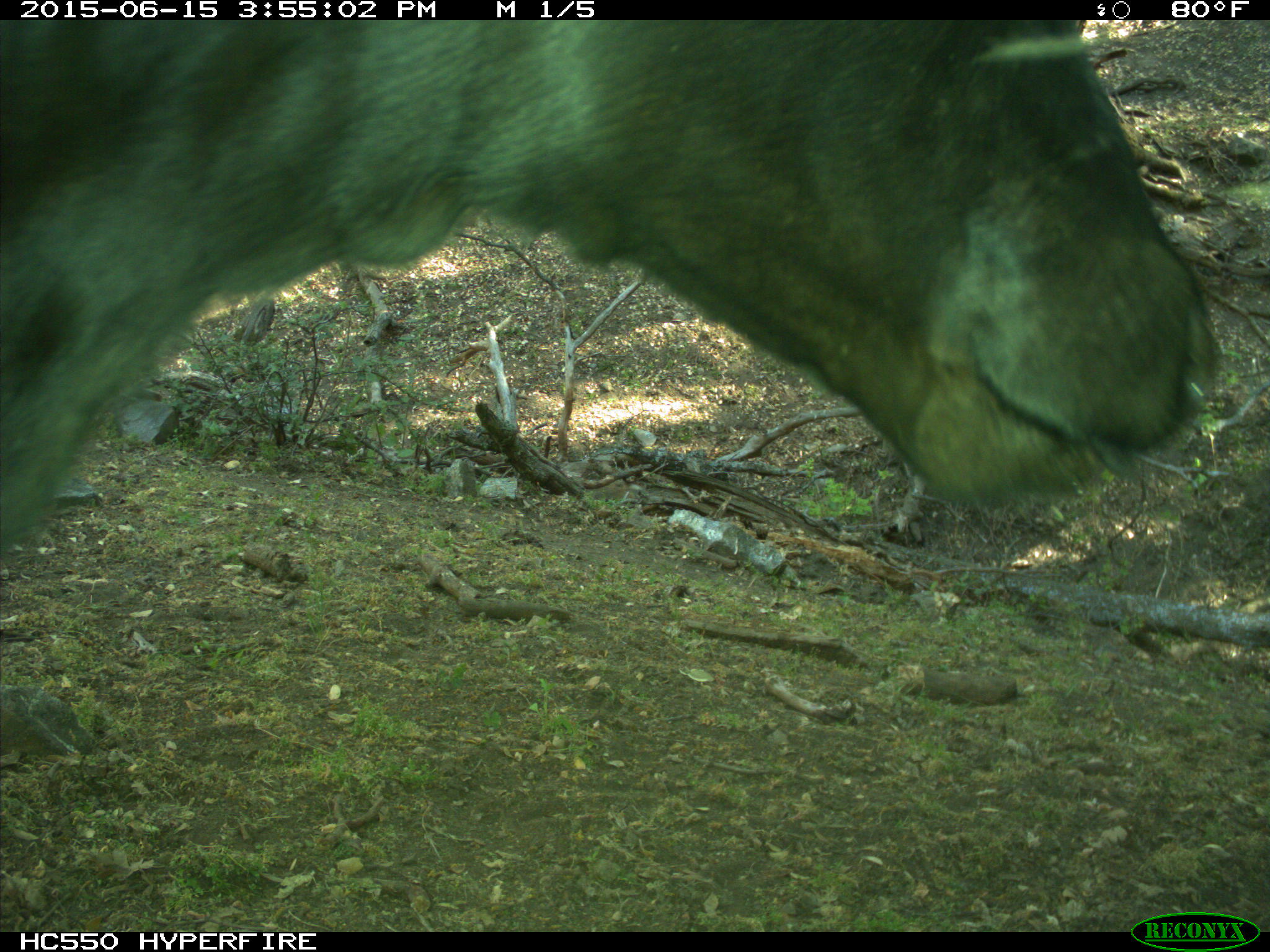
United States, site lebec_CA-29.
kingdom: Animalia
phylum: Chordata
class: Mammalia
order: Artiodactyla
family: Bovidae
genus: Bos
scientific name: Bos taurus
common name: domestic cow